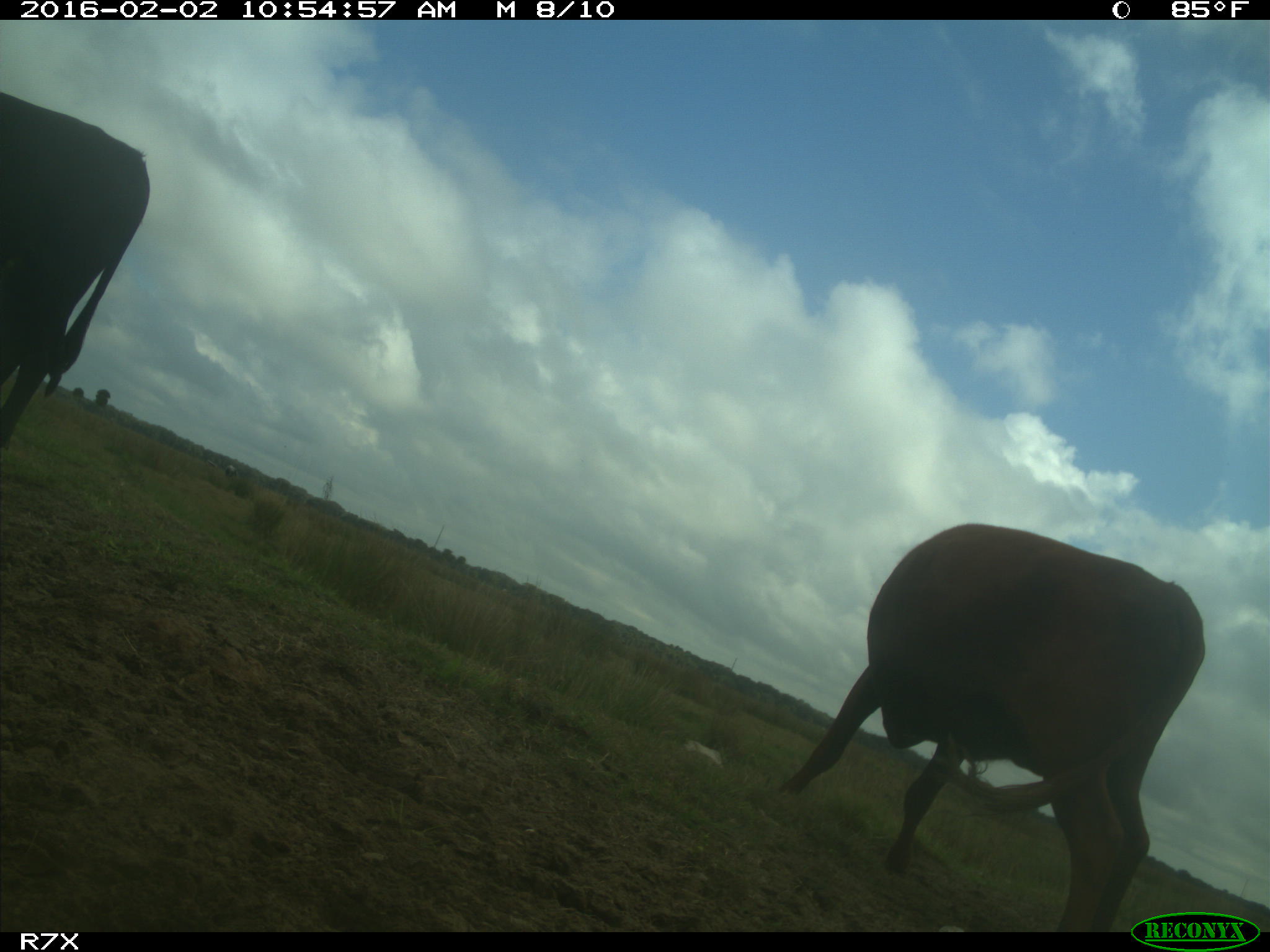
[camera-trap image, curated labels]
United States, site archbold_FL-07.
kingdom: Animalia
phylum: Chordata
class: Mammalia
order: Artiodactyla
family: Bovidae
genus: Bos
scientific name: Bos taurus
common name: domestic cow